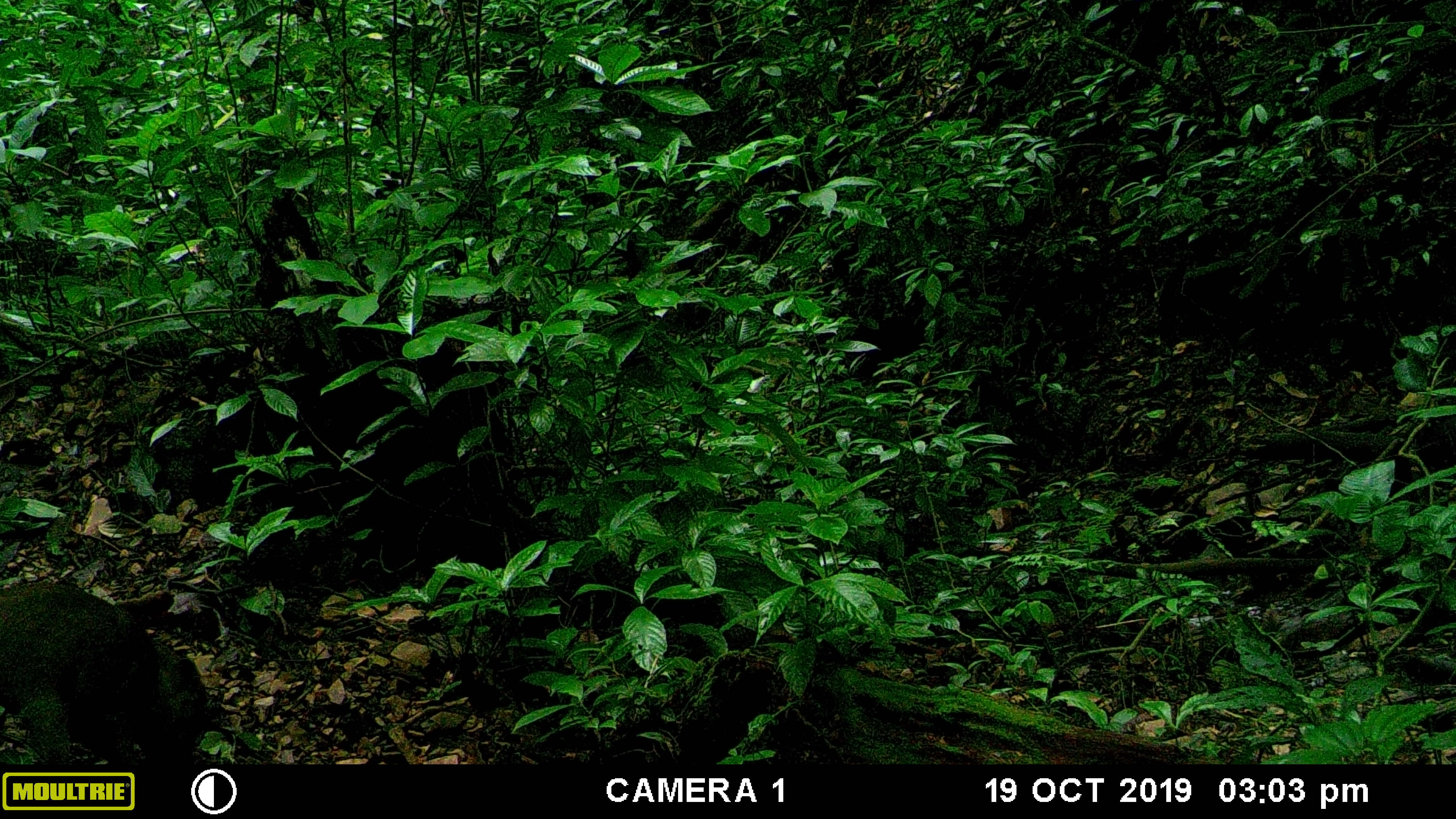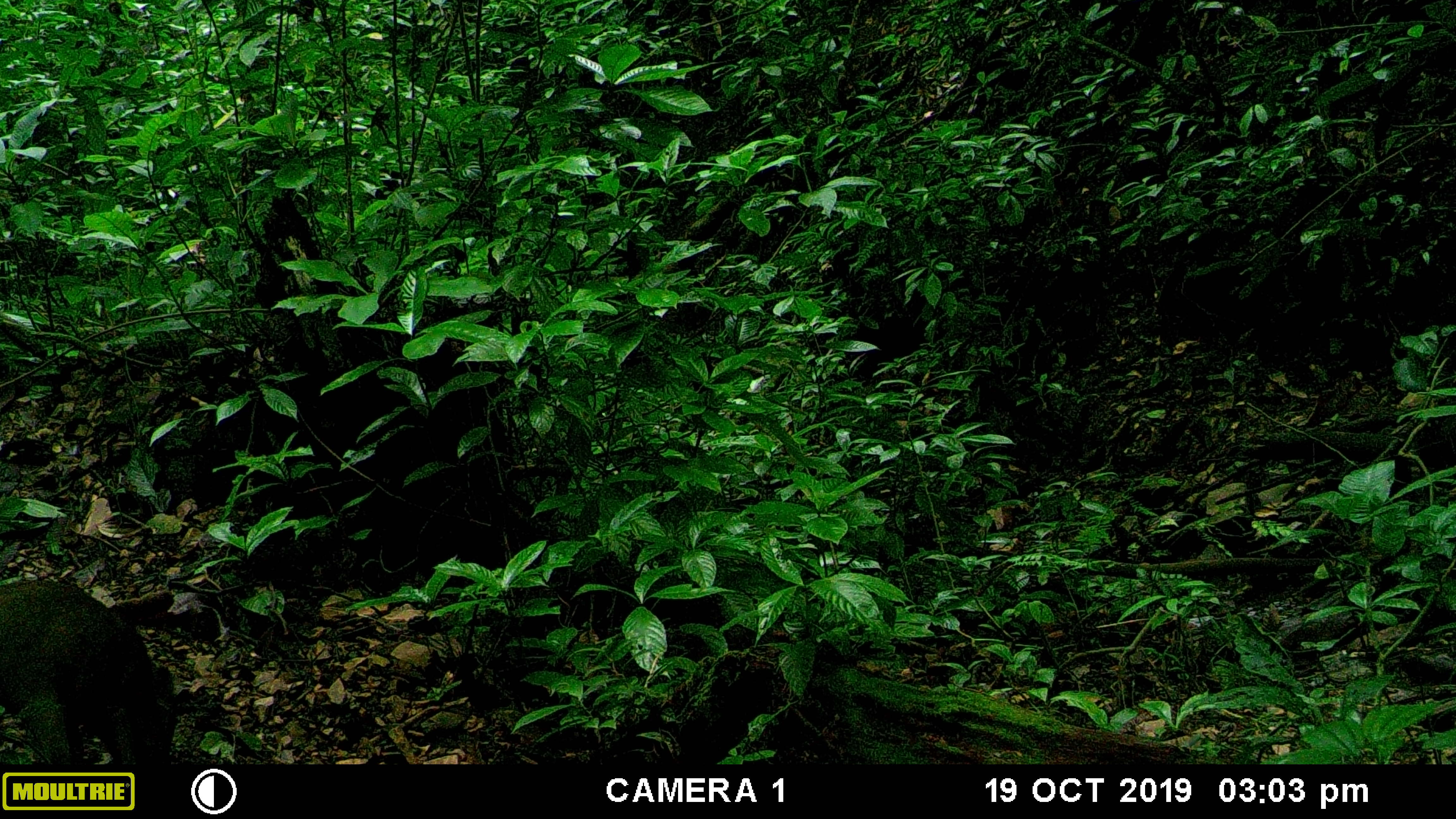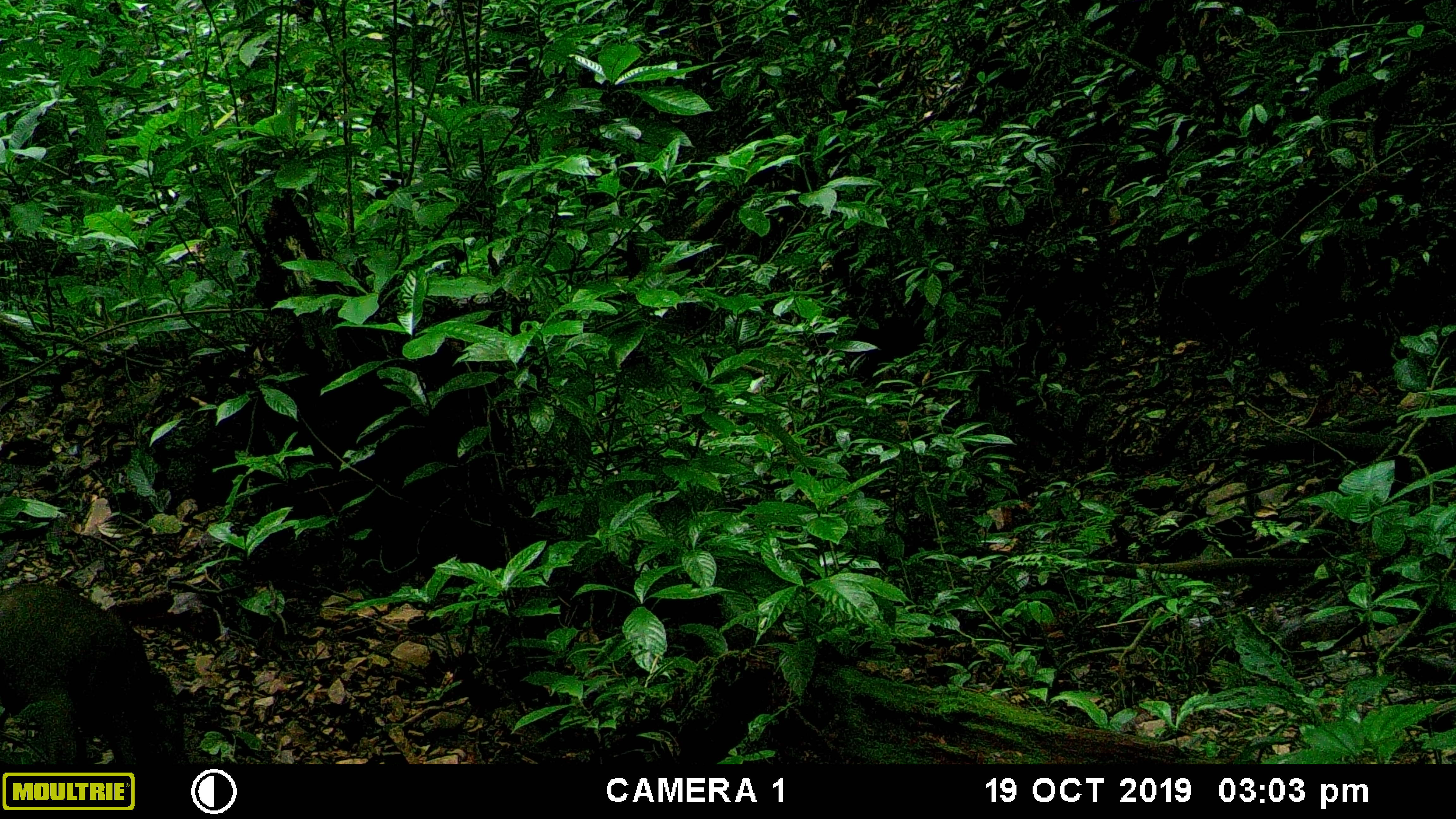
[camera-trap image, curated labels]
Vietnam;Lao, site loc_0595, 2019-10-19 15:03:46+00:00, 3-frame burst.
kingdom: Animalia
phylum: Chordata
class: Mammalia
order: Artiodactyla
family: Suidae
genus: Sus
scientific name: Sus scrofa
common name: eurasian wild pig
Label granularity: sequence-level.